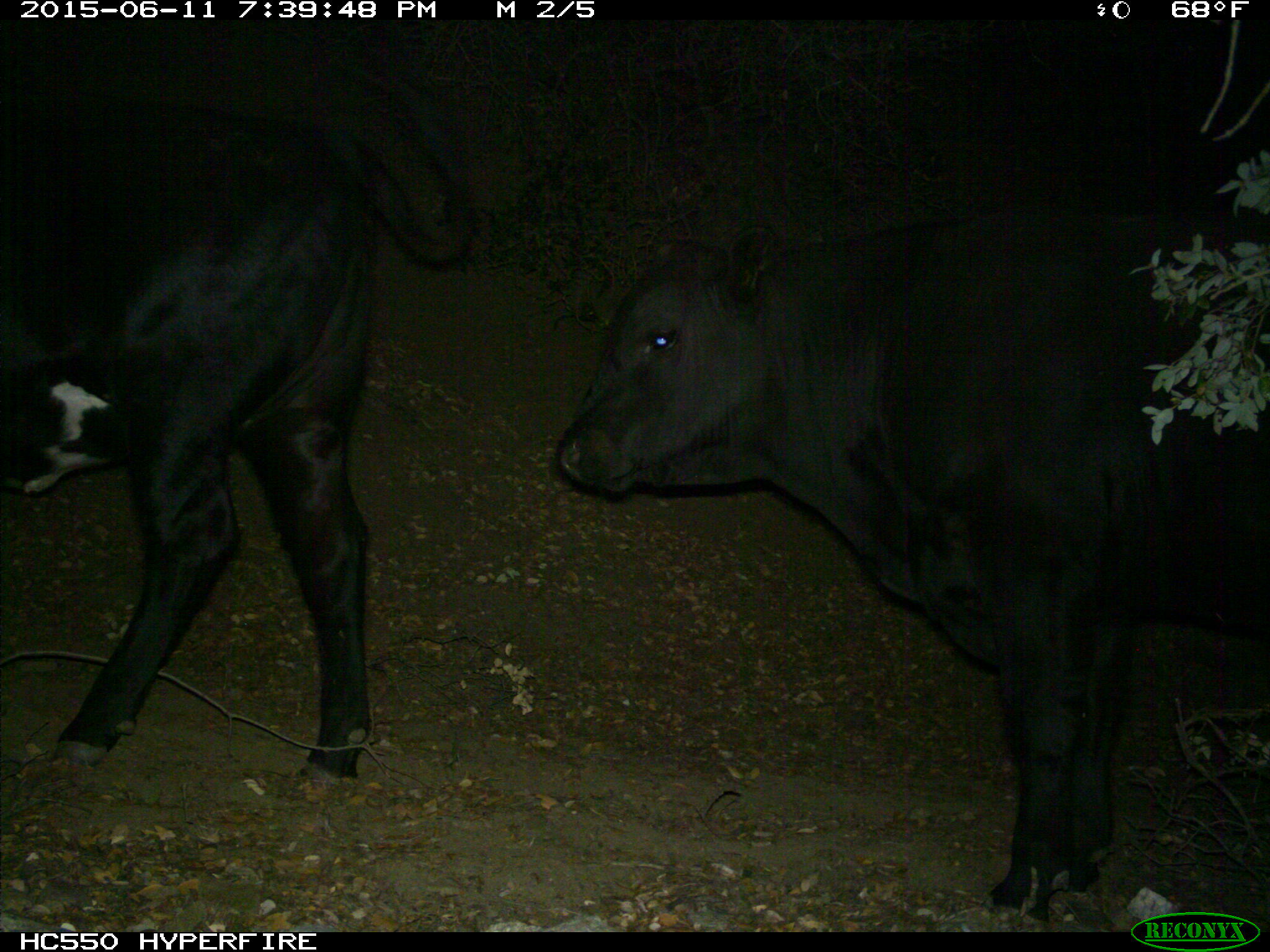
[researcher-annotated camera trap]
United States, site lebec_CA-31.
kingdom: Animalia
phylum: Chordata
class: Mammalia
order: Artiodactyla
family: Bovidae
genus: Bos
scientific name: Bos taurus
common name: domestic cow